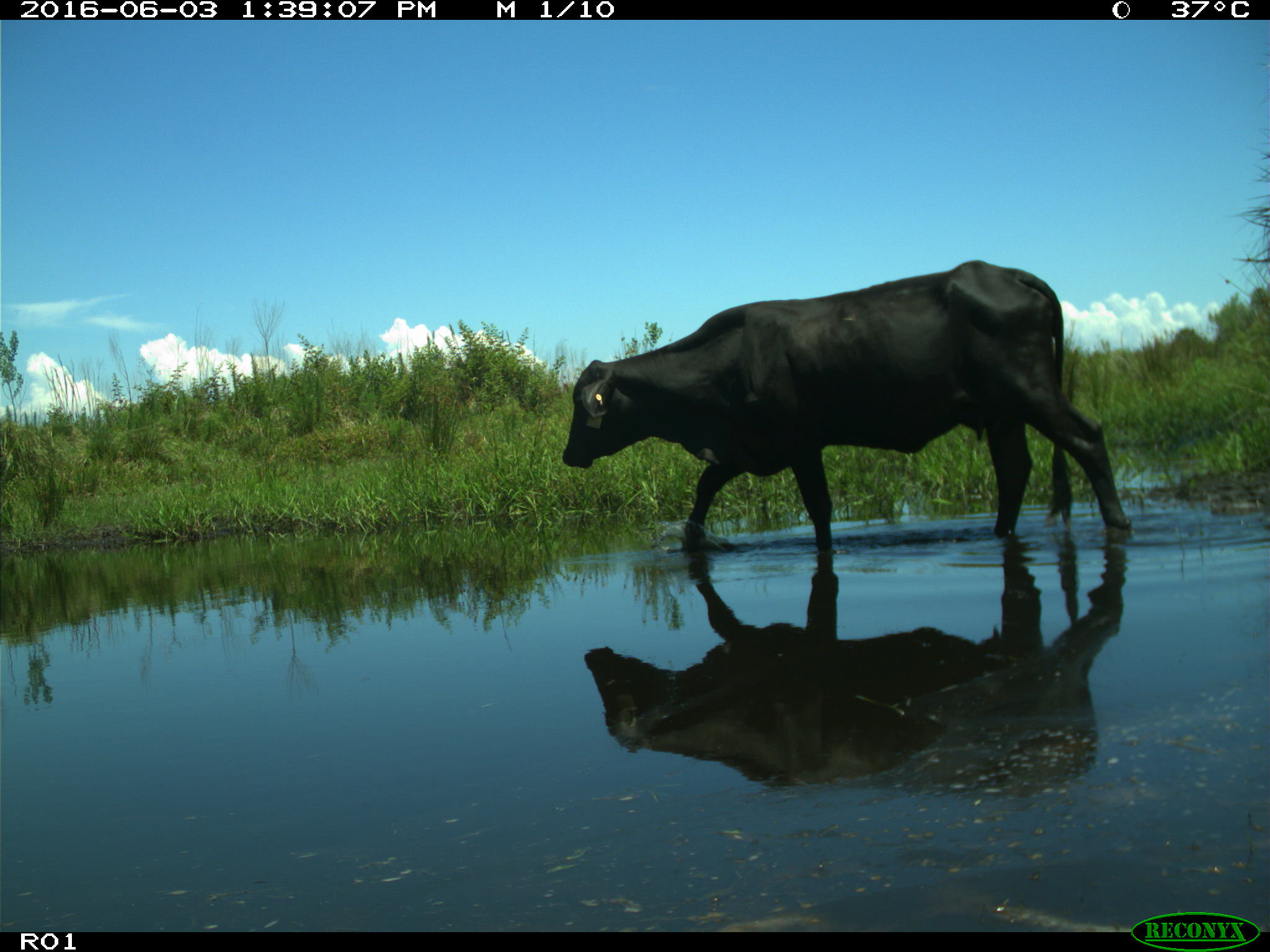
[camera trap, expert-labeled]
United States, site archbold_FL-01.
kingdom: Animalia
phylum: Chordata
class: Mammalia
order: Artiodactyla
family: Bovidae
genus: Bos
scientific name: Bos taurus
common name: domestic cow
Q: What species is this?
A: Bos taurus (domestic cow).